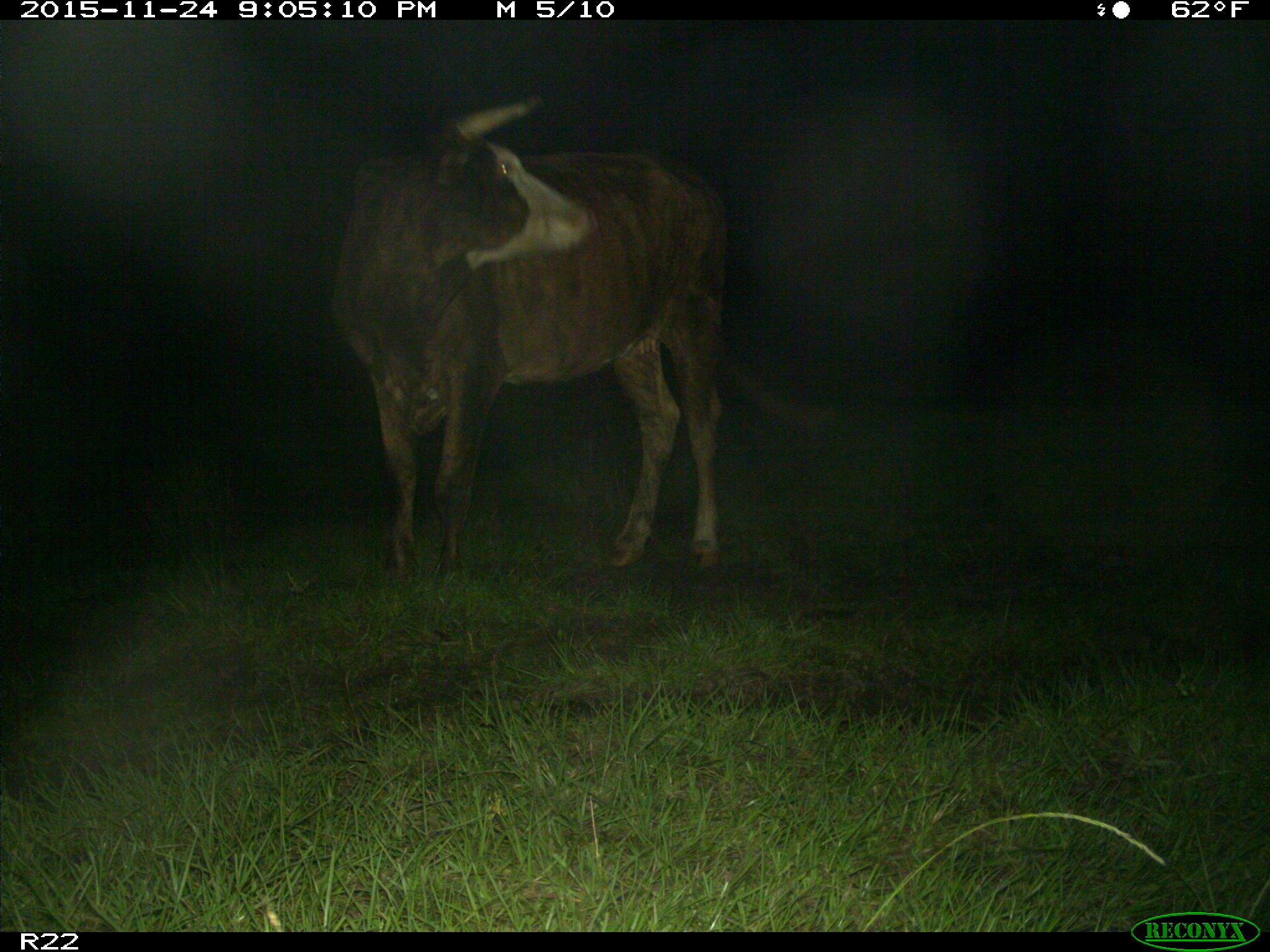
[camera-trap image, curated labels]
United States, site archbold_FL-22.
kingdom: Animalia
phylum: Chordata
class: Mammalia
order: Artiodactyla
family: Bovidae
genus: Bos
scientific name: Bos taurus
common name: domestic cow